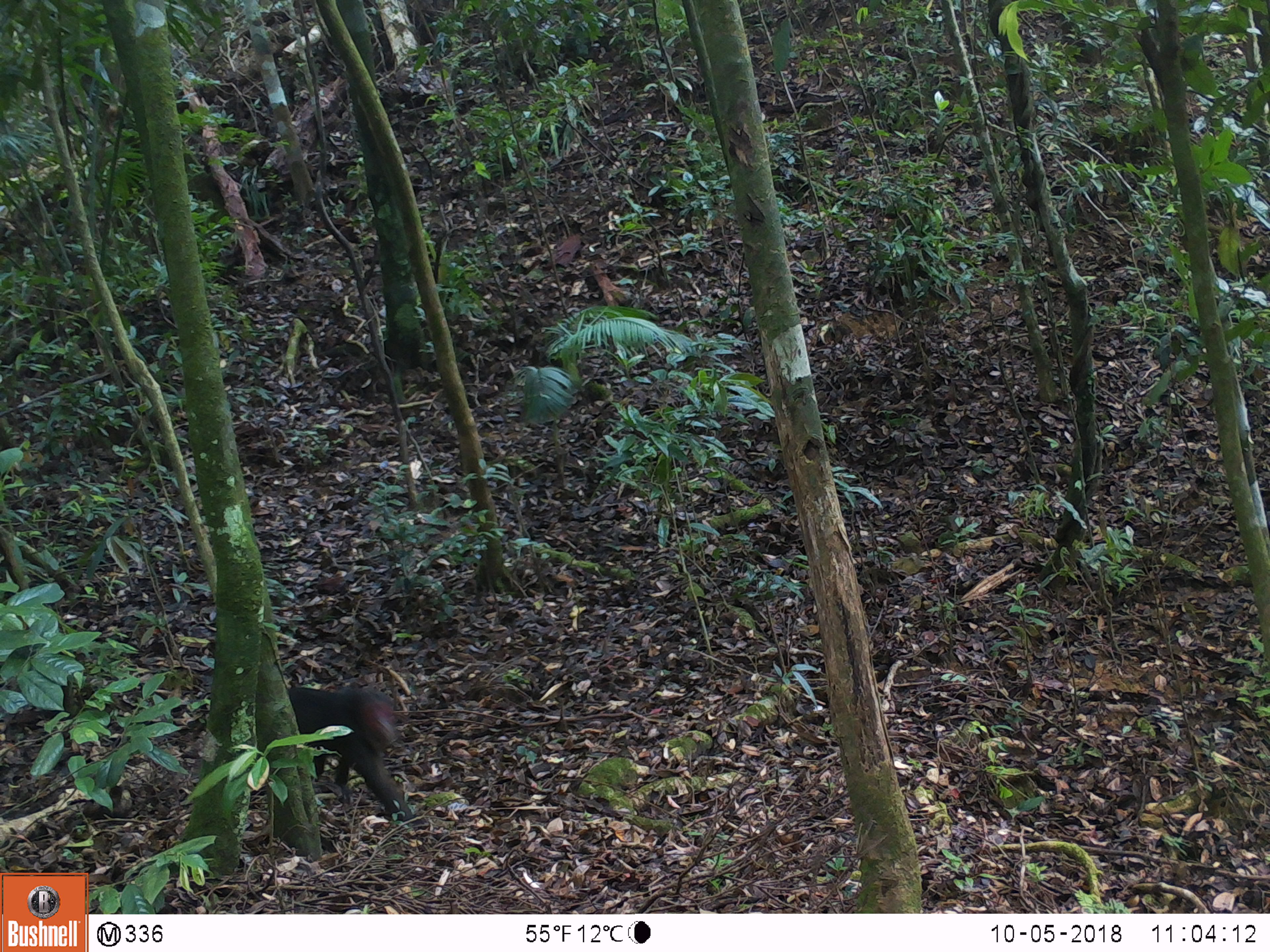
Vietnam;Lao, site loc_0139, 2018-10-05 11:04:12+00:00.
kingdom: Animalia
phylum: Chordata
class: Mammalia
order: Primates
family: Cercopithecidae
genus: Macaca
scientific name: Macaca arctoides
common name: stump-tailed macaque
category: stump tailed macaque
Stump tailed macaque (stump-tailed macaque) (Macaca arctoides). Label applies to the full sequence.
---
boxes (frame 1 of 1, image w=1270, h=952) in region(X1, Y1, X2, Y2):
stump tailed macaque: region(282, 672, 413, 820)